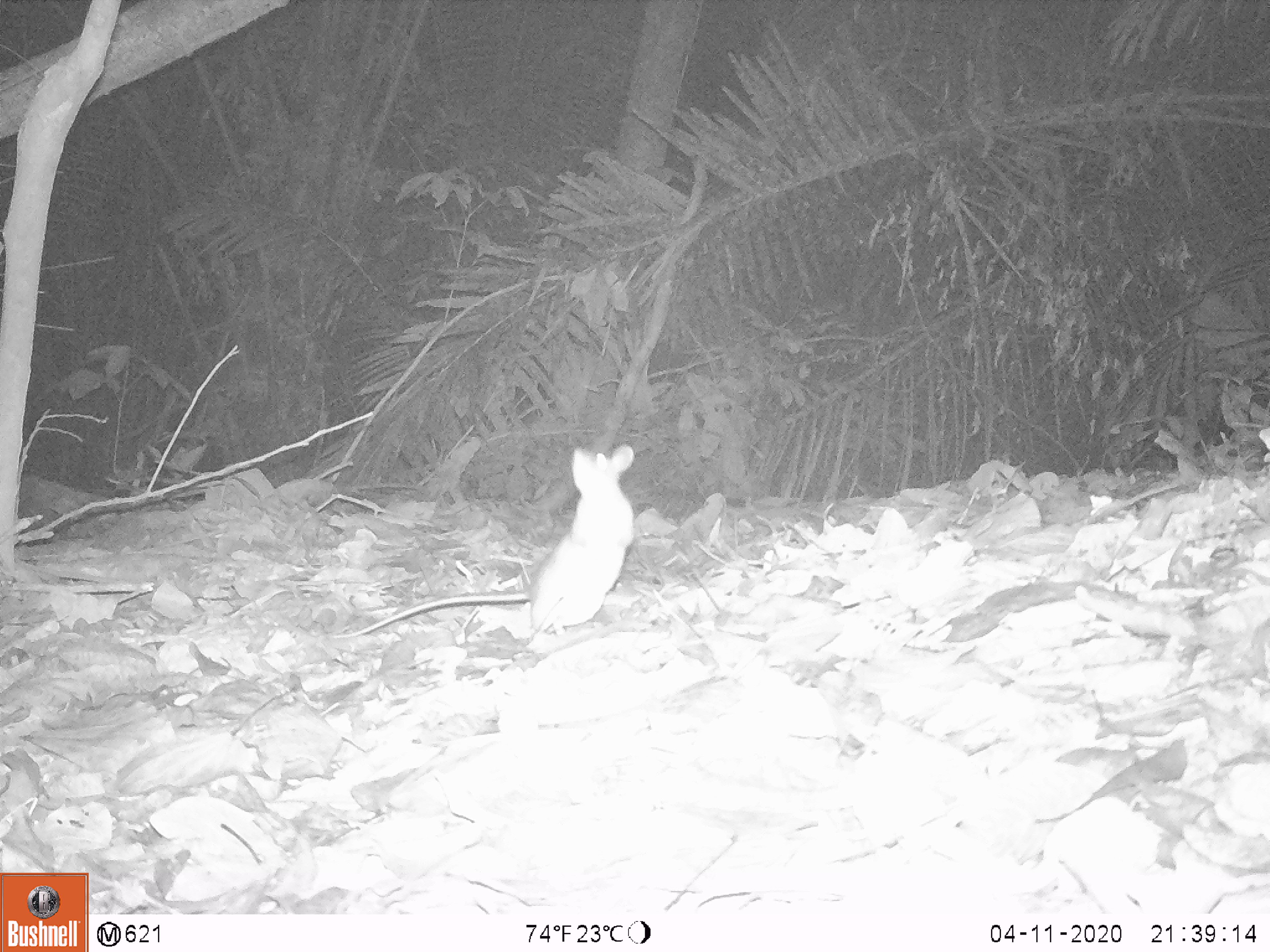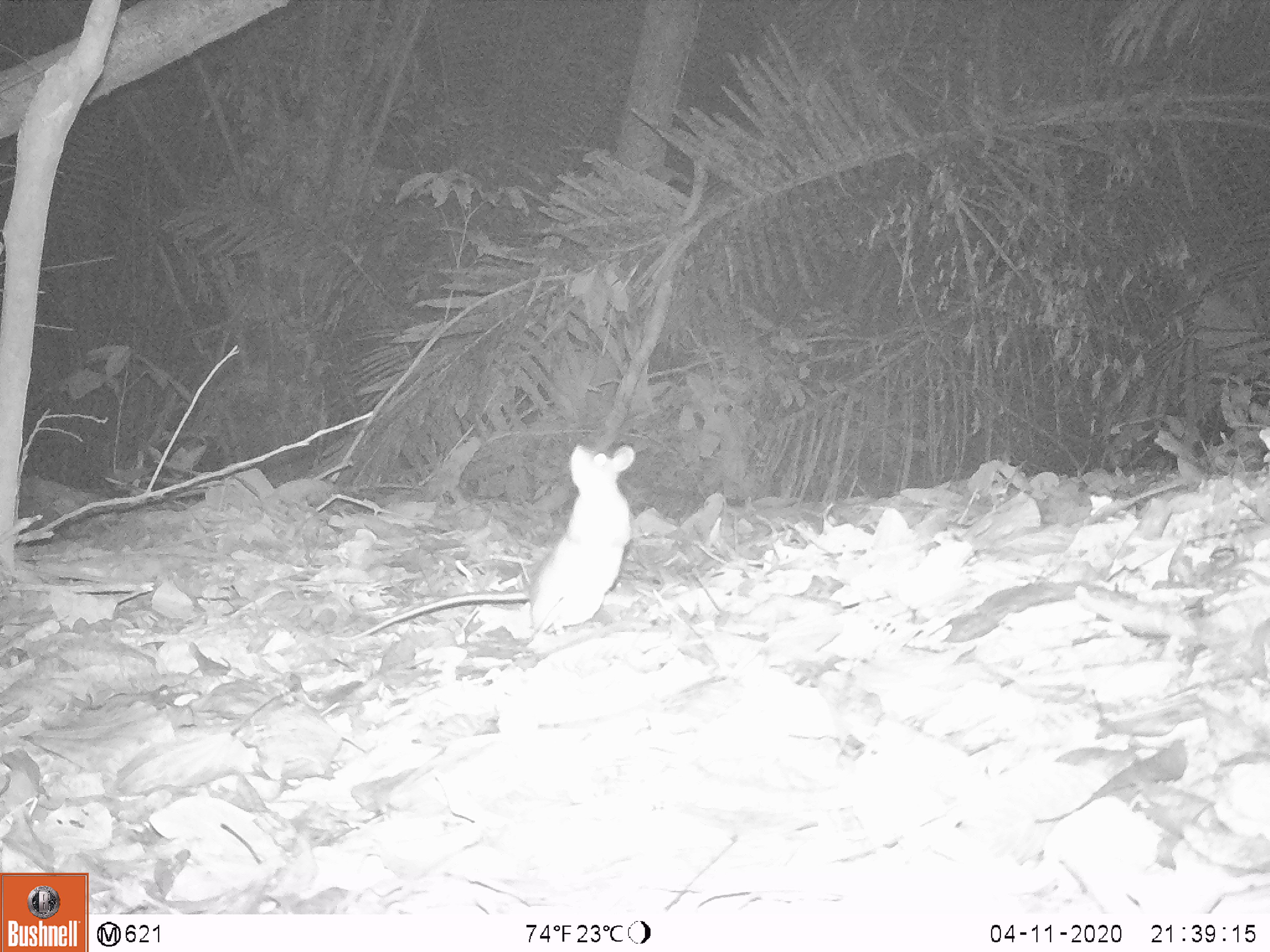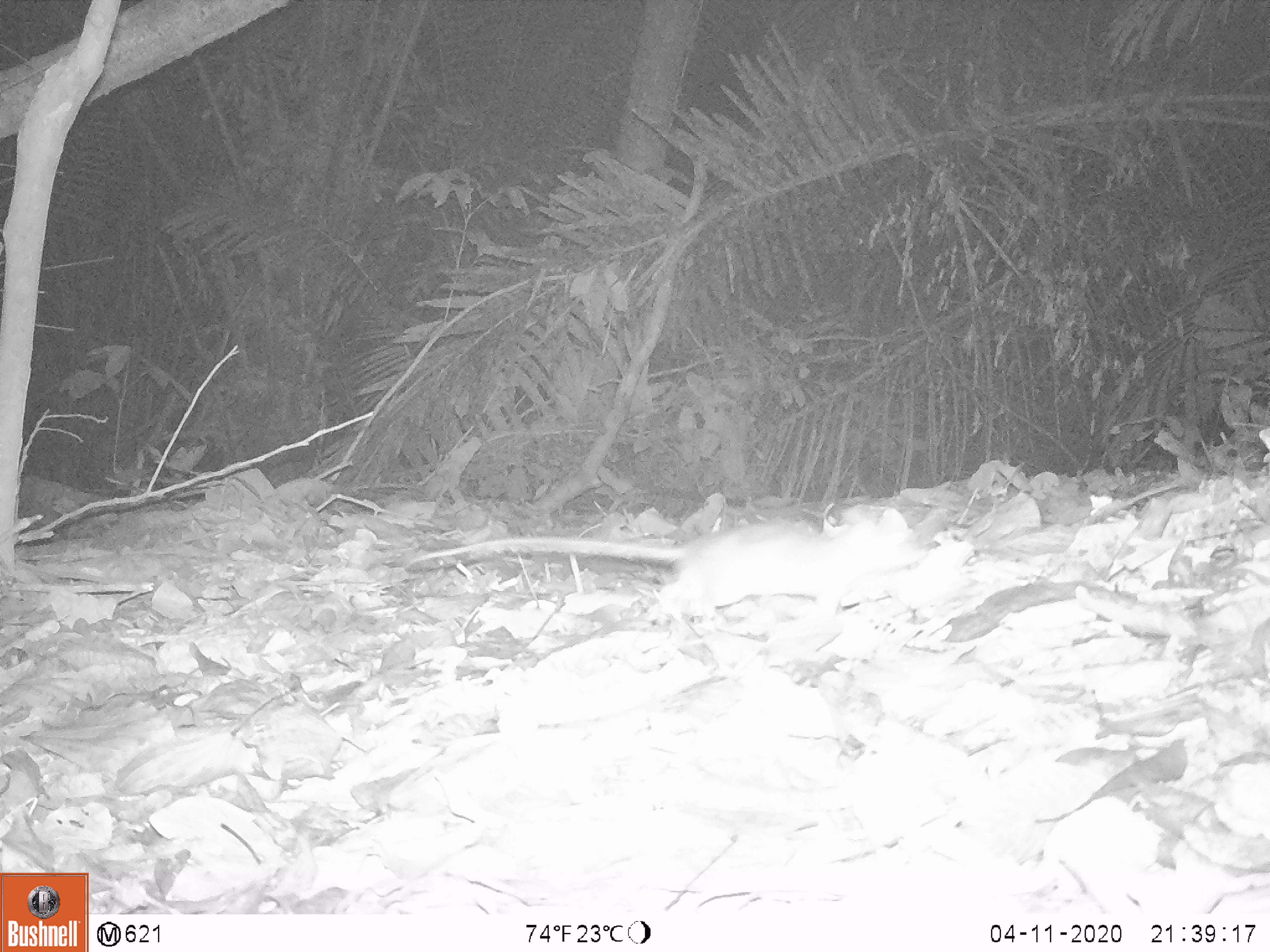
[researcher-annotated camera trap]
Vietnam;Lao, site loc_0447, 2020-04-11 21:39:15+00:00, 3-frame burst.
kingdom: Animalia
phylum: Chordata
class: Mammalia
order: Rodentia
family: Muridae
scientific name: Muridae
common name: old-world mice and rats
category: unidentified murid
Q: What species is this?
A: Unidentified murid (old-world mice and rats) (Muridae).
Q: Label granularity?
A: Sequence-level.